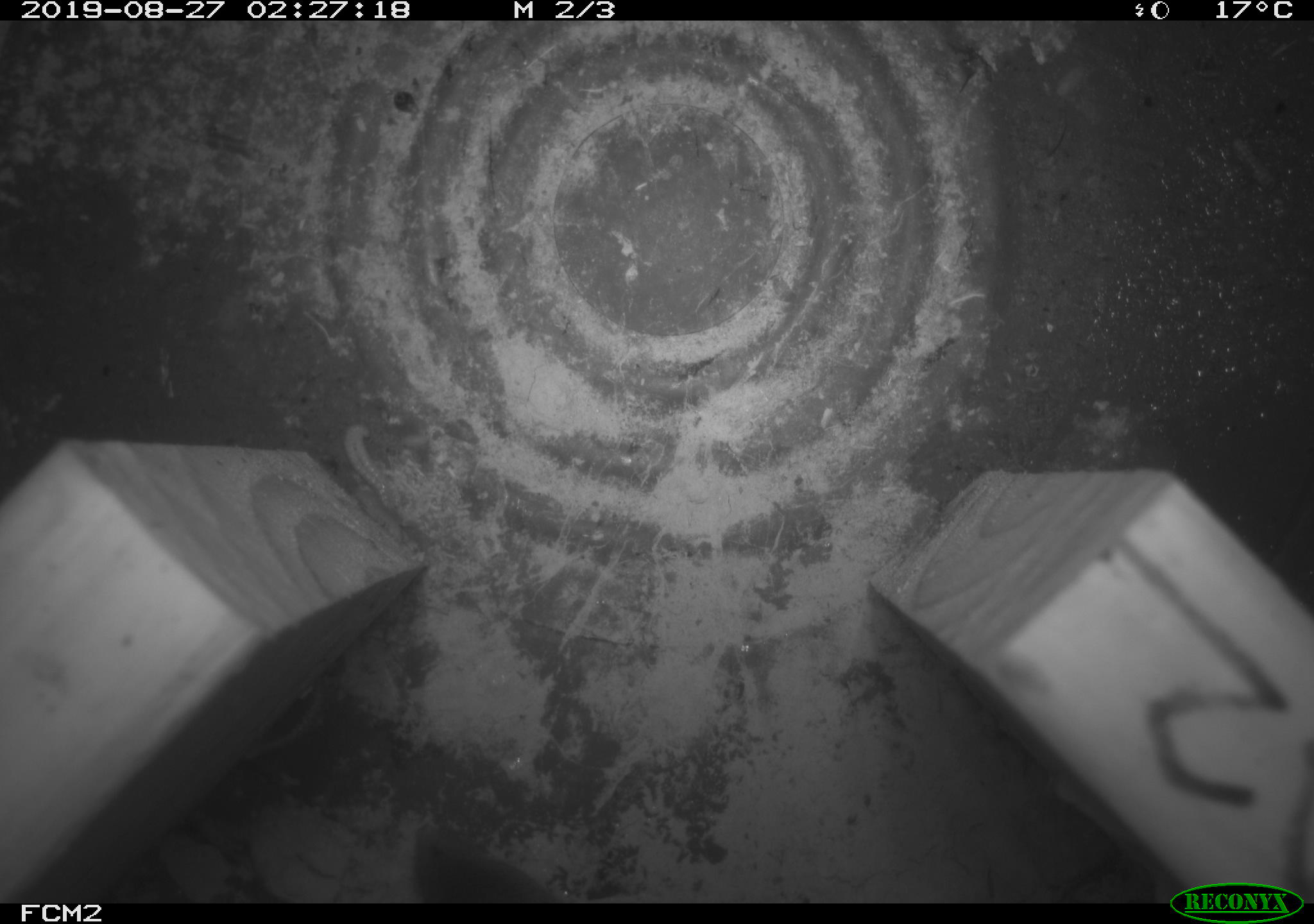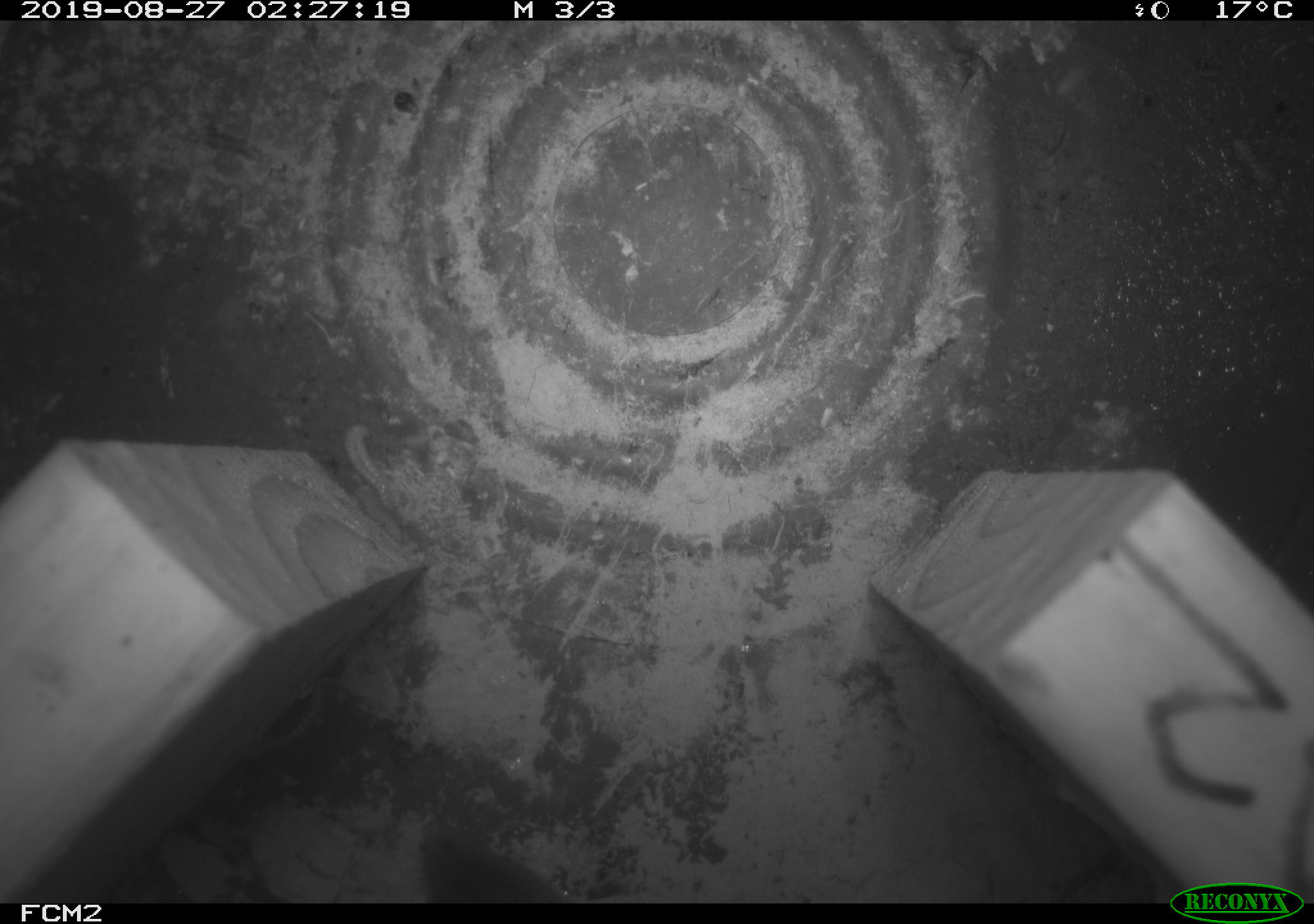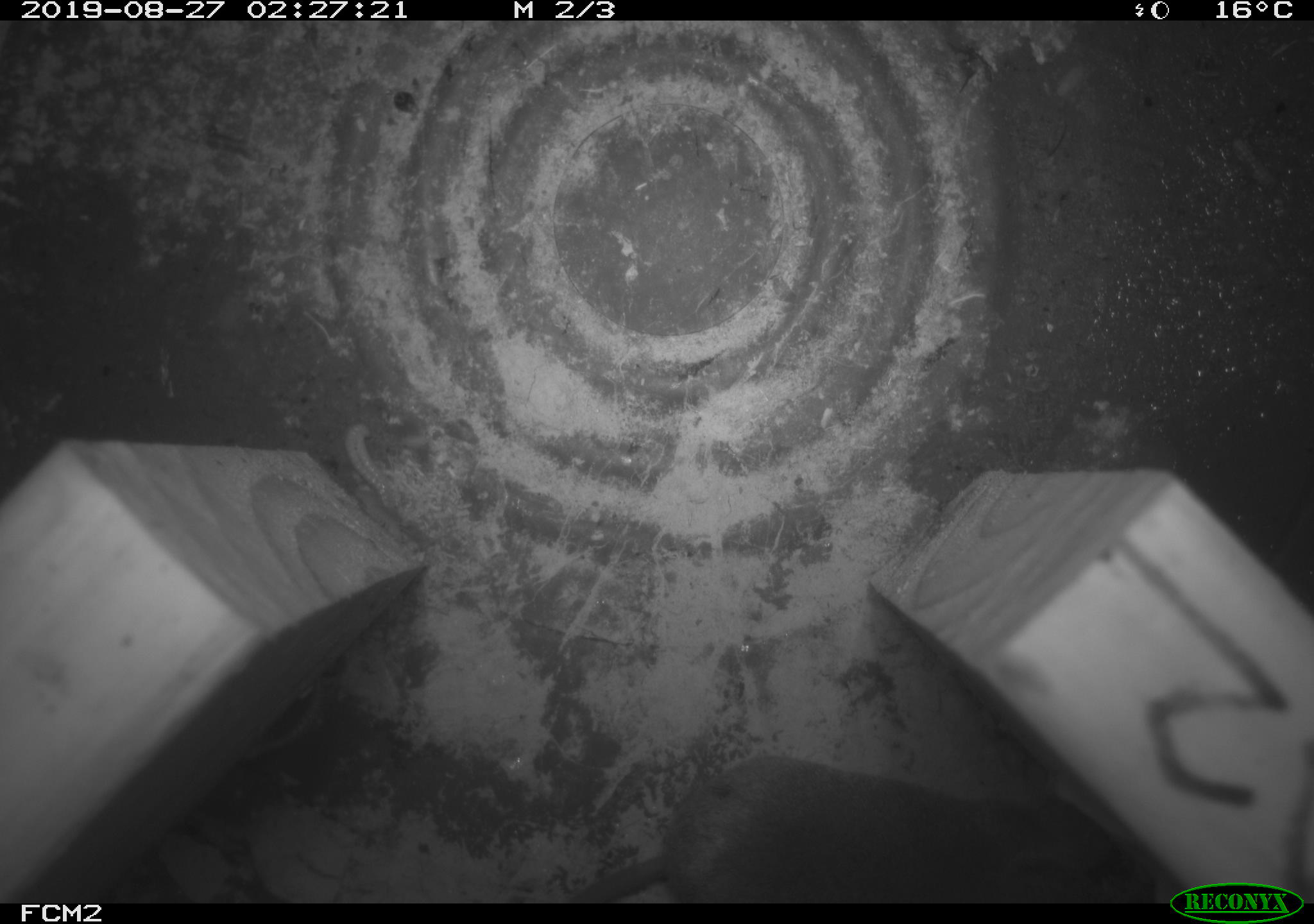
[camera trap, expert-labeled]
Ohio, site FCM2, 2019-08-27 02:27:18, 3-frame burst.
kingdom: Animalia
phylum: Chordata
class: Mammalia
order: Eulipotyphla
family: Soricidae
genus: Blarina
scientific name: Blarina brevicauda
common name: northern short-tailed shrew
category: n. short-tailed shrew